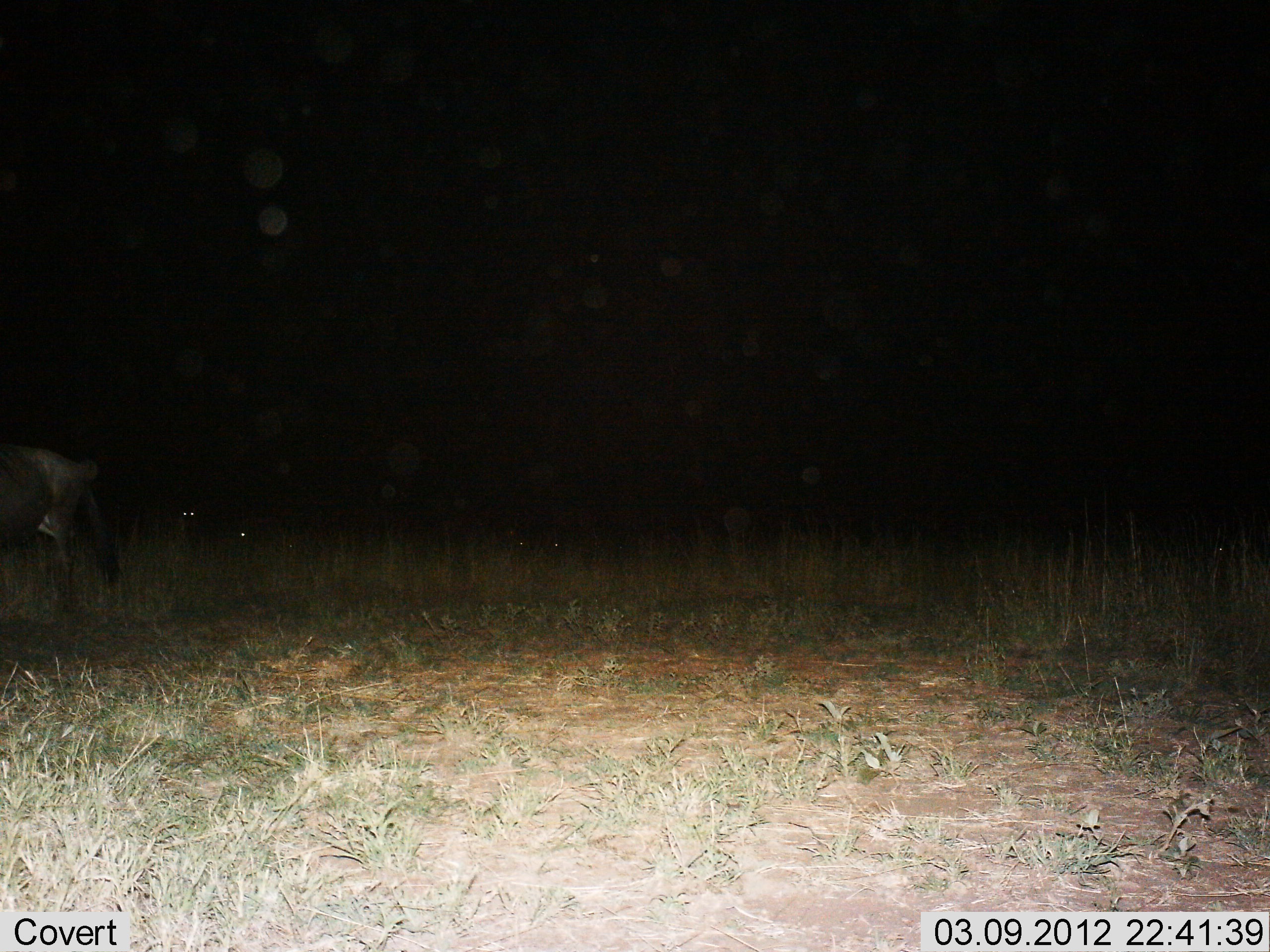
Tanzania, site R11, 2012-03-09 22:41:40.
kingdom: Animalia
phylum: Chordata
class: Mammalia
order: Artiodactyla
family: Bovidae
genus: Connochaetes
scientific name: Connochaetes taurinus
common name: blue wildebeest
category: wildebeest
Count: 1.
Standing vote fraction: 91%.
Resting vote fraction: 0%.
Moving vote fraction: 9%.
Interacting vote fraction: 0%.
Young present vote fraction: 0%.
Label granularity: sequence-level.